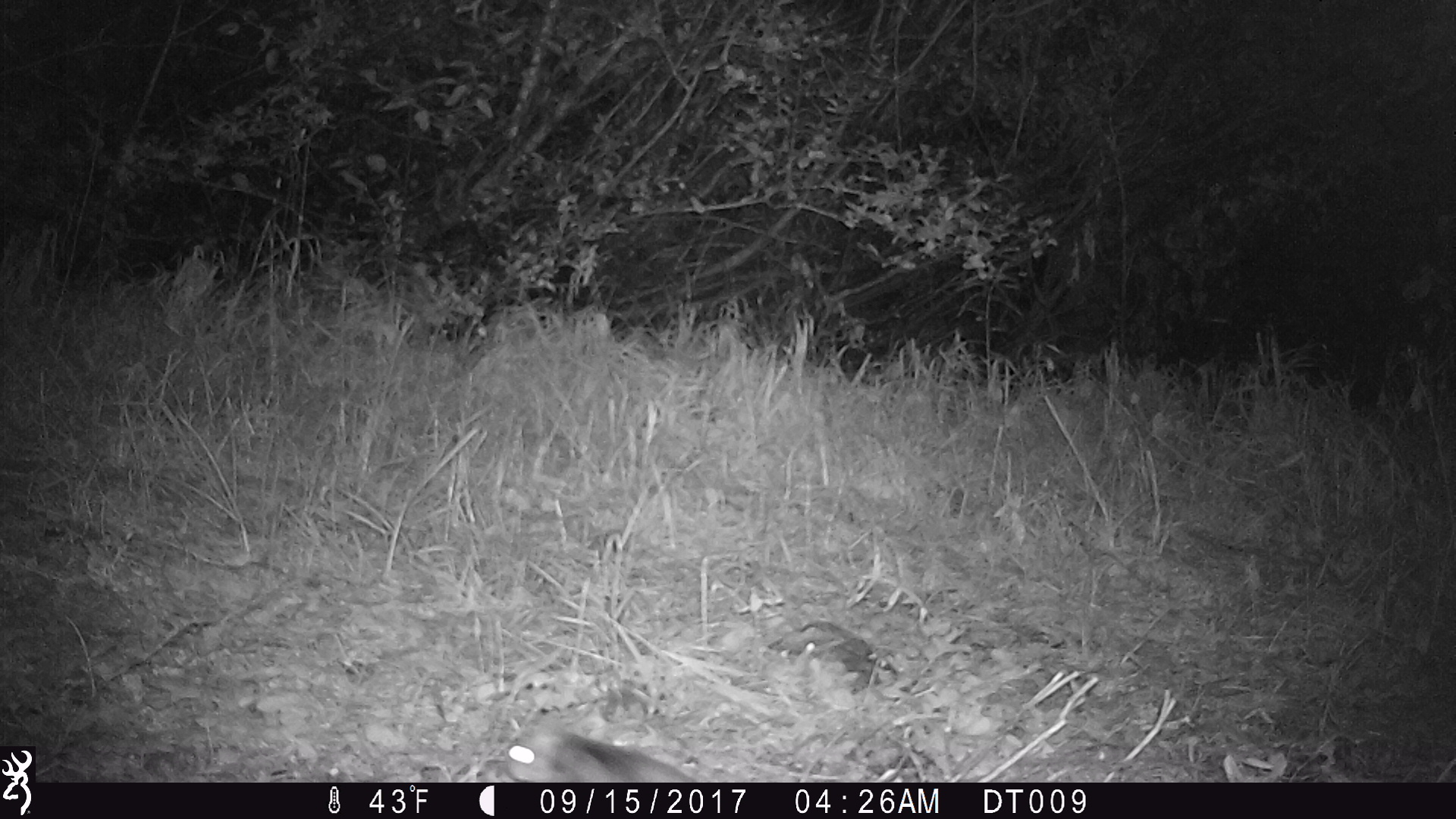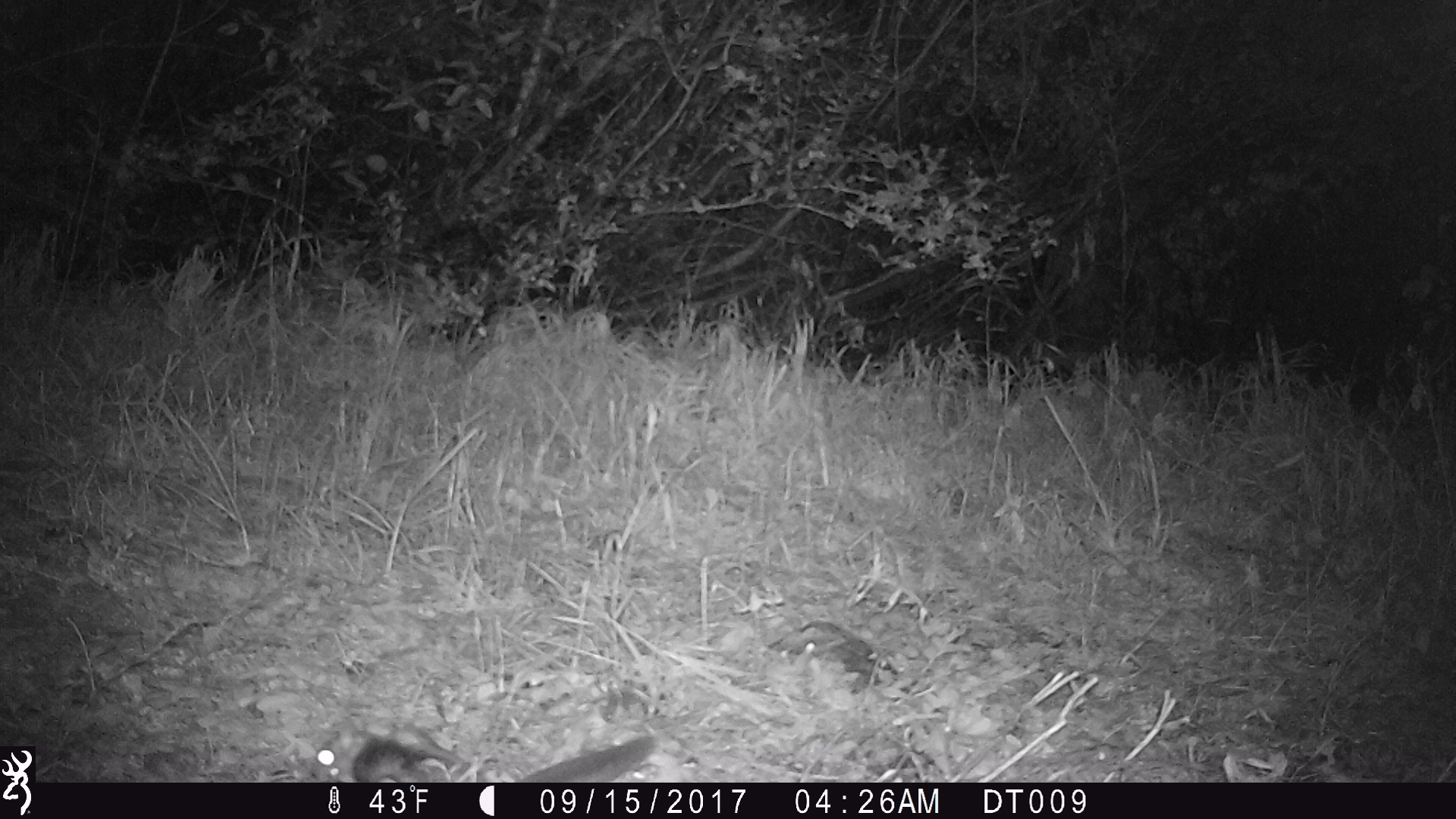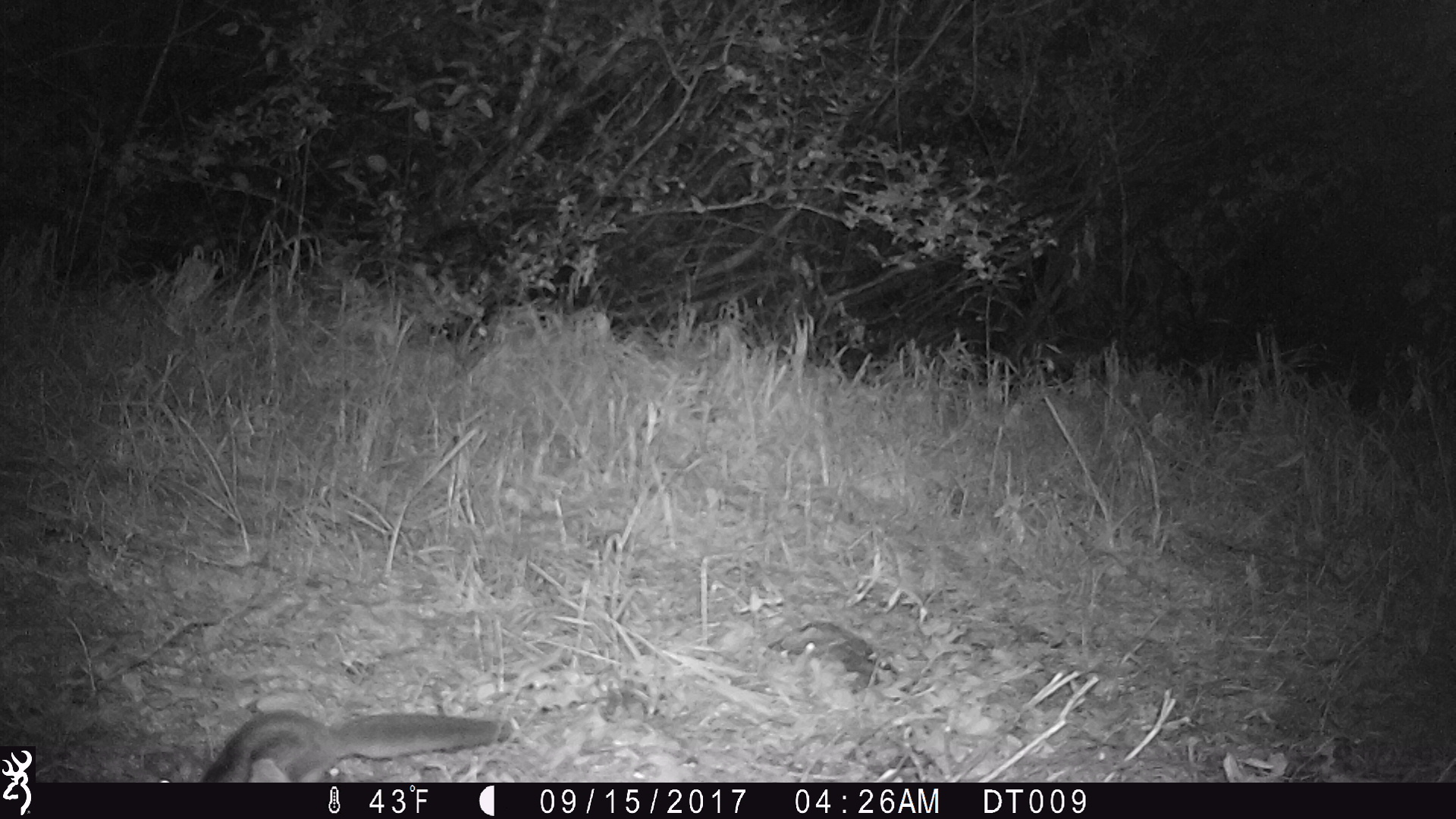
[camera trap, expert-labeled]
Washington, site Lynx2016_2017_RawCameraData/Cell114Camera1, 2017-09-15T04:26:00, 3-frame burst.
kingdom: Animalia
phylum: Chordata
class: Mammalia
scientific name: Mammalia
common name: small mammal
Small mammal (Mammalia). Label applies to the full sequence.